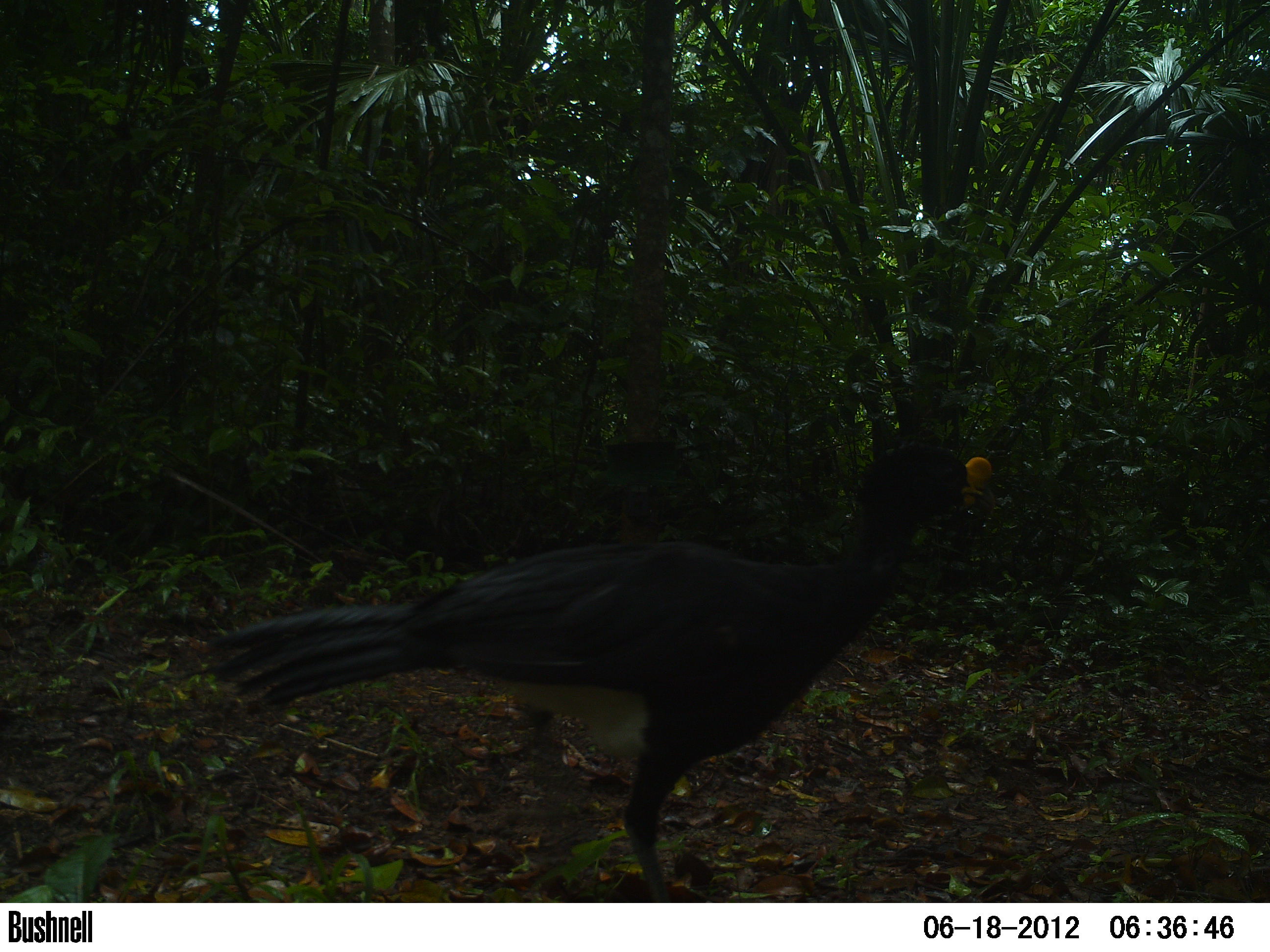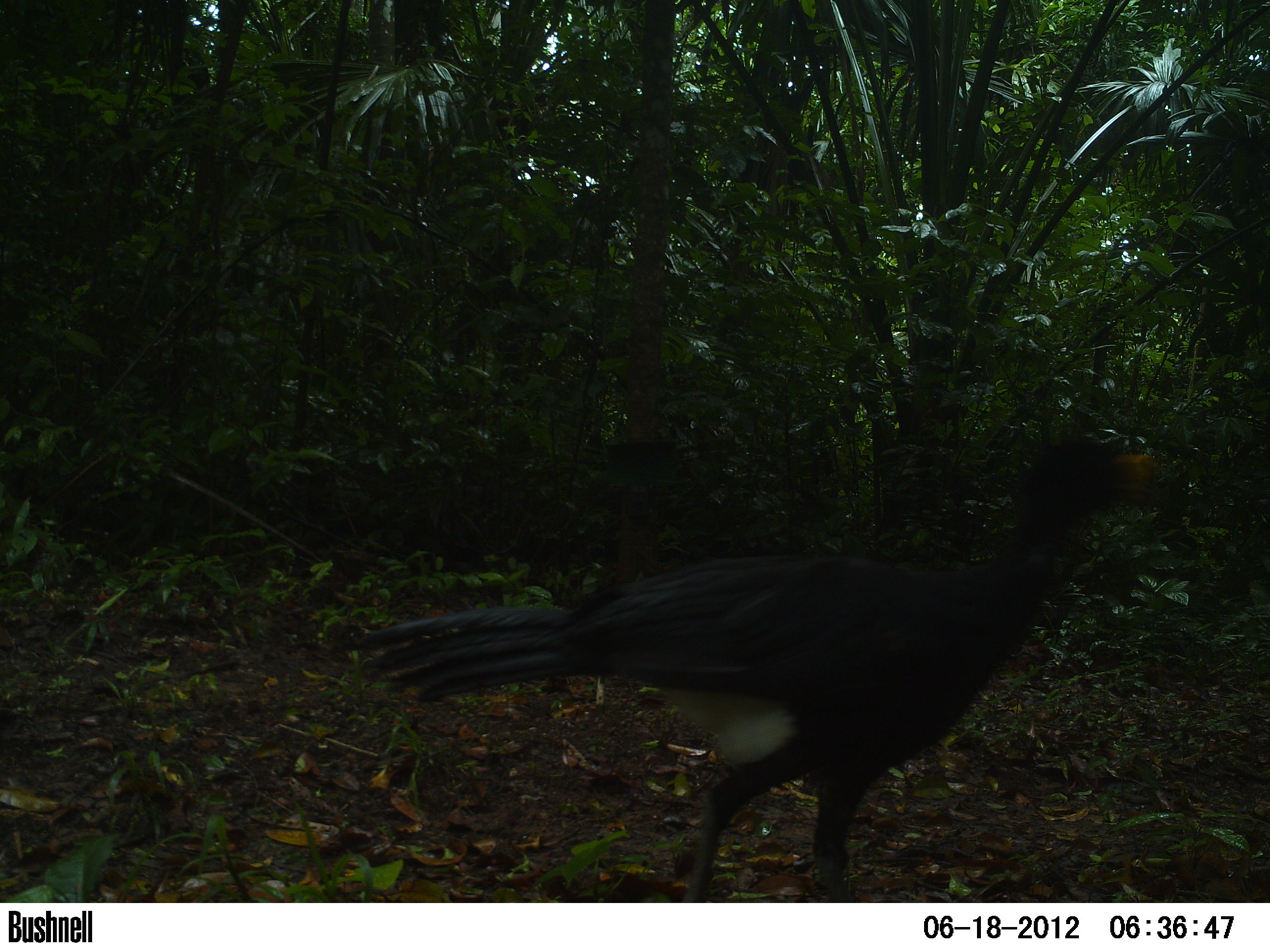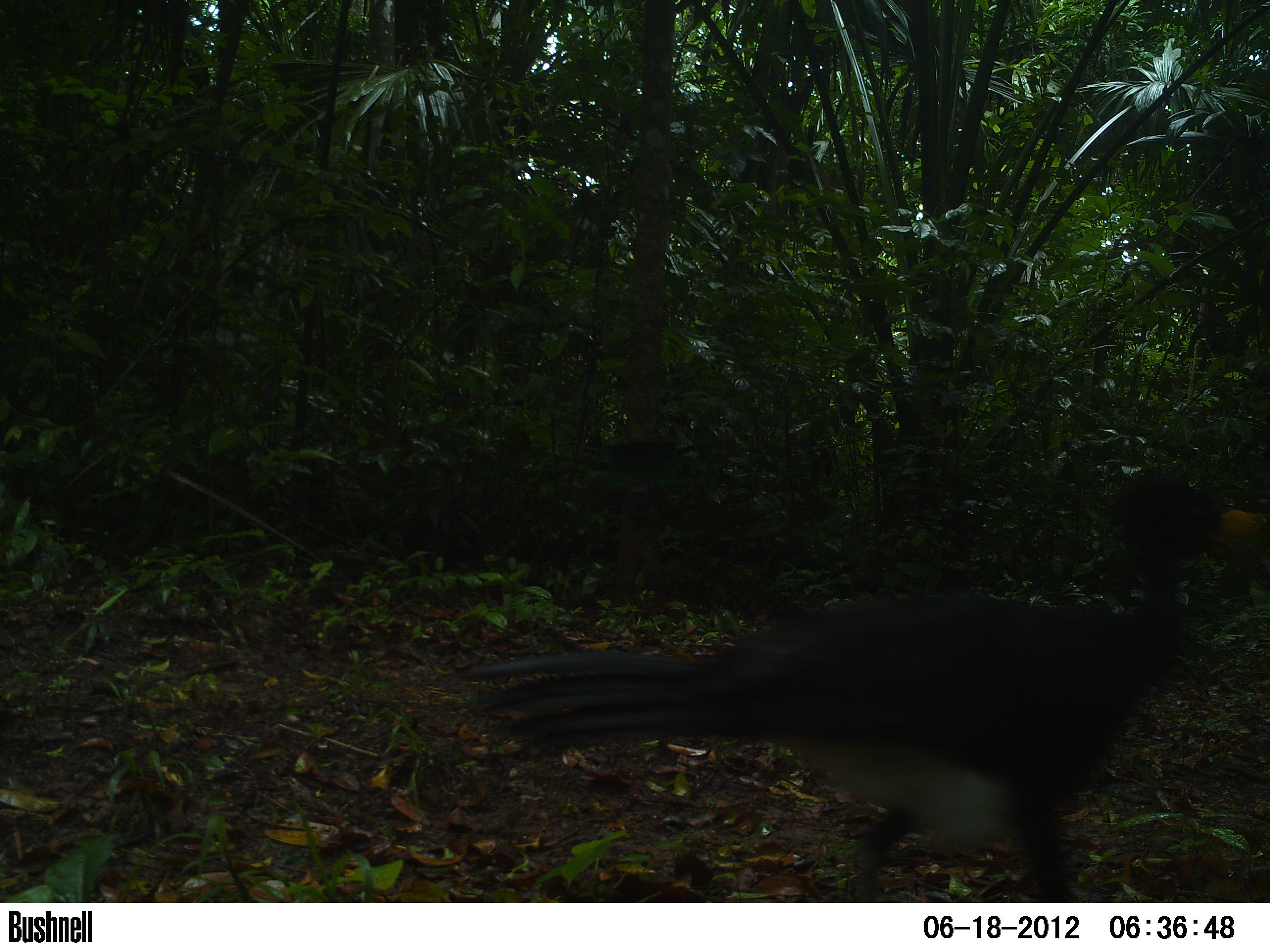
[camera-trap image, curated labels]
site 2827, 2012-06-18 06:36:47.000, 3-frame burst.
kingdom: Animalia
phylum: Chordata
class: Aves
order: Galliformes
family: Cracidae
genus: Crax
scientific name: Crax rubra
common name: great curassow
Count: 1.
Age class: adult.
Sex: male.